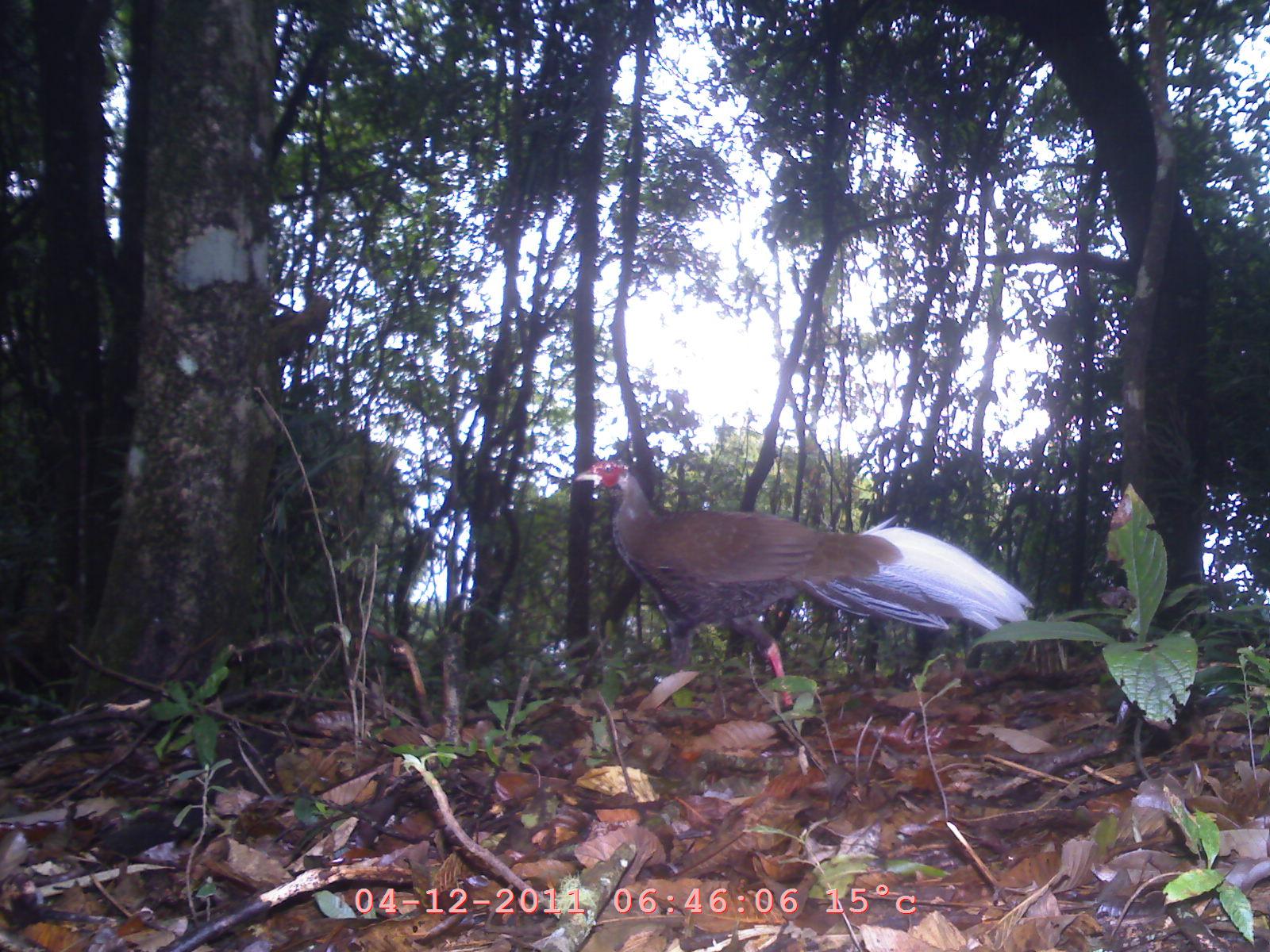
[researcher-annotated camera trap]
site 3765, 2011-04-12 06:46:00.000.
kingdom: Animalia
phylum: Chordata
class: Aves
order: Galliformes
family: Phasianidae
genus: Lophura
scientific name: Lophura nycthemera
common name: silver pheasant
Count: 1.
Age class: adult.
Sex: male.